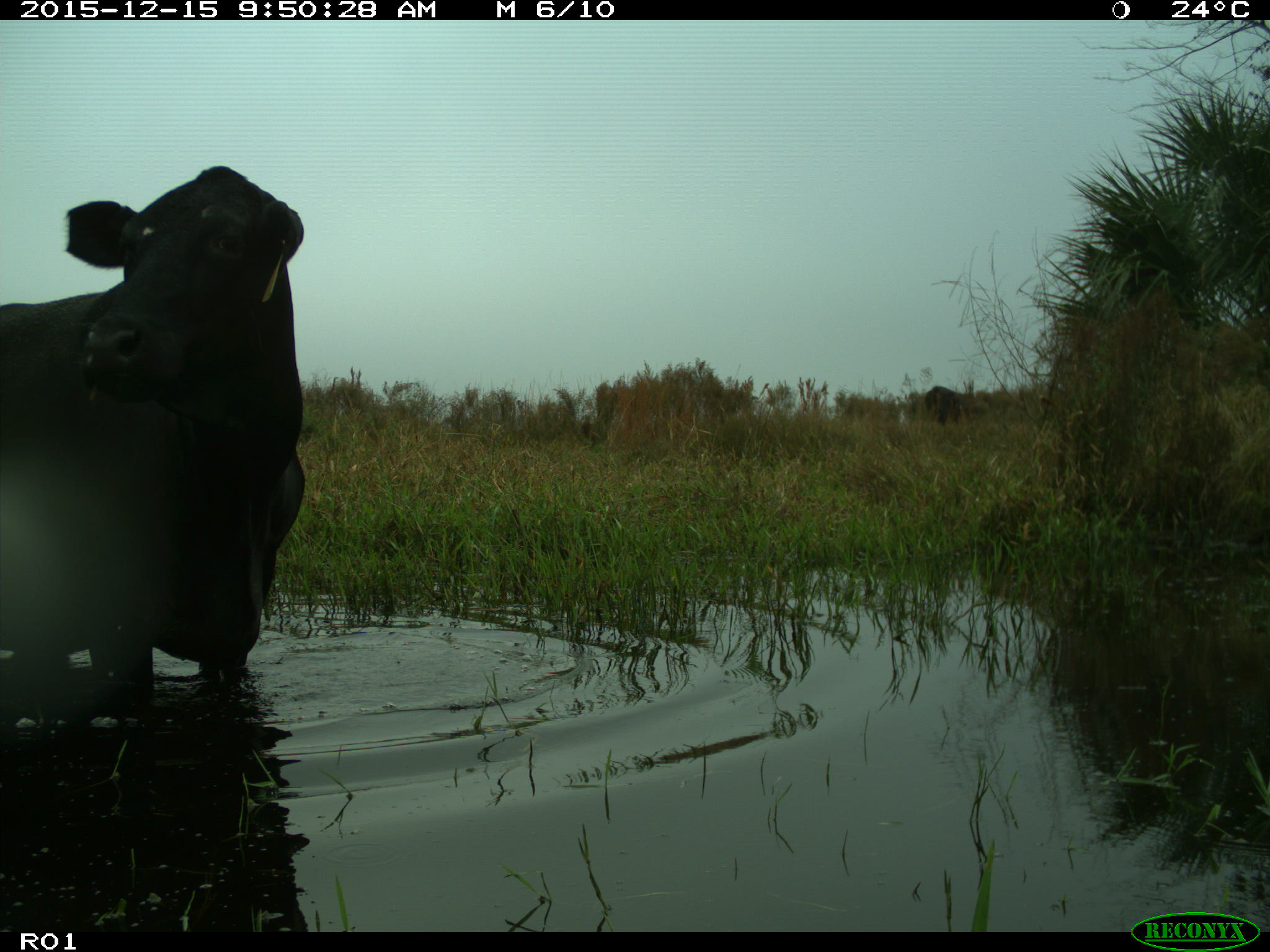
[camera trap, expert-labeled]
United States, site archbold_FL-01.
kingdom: Animalia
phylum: Chordata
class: Mammalia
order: Artiodactyla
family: Bovidae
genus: Bos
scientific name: Bos taurus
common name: domestic cow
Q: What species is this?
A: Bos taurus (domestic cow).